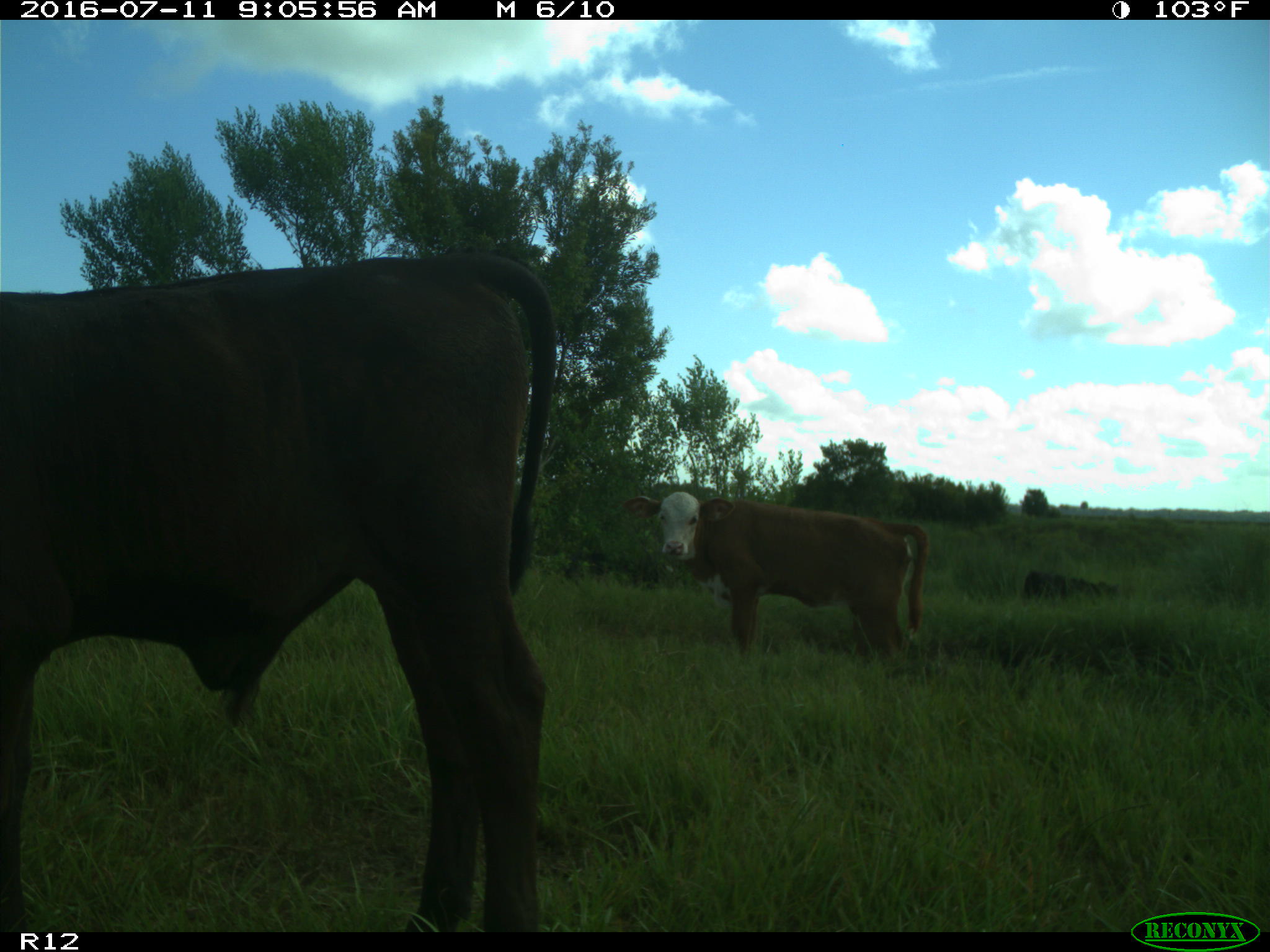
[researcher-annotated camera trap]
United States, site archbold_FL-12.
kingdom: Animalia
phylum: Chordata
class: Mammalia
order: Artiodactyla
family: Bovidae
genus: Bos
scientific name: Bos taurus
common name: domestic cow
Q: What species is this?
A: Bos taurus (domestic cow).